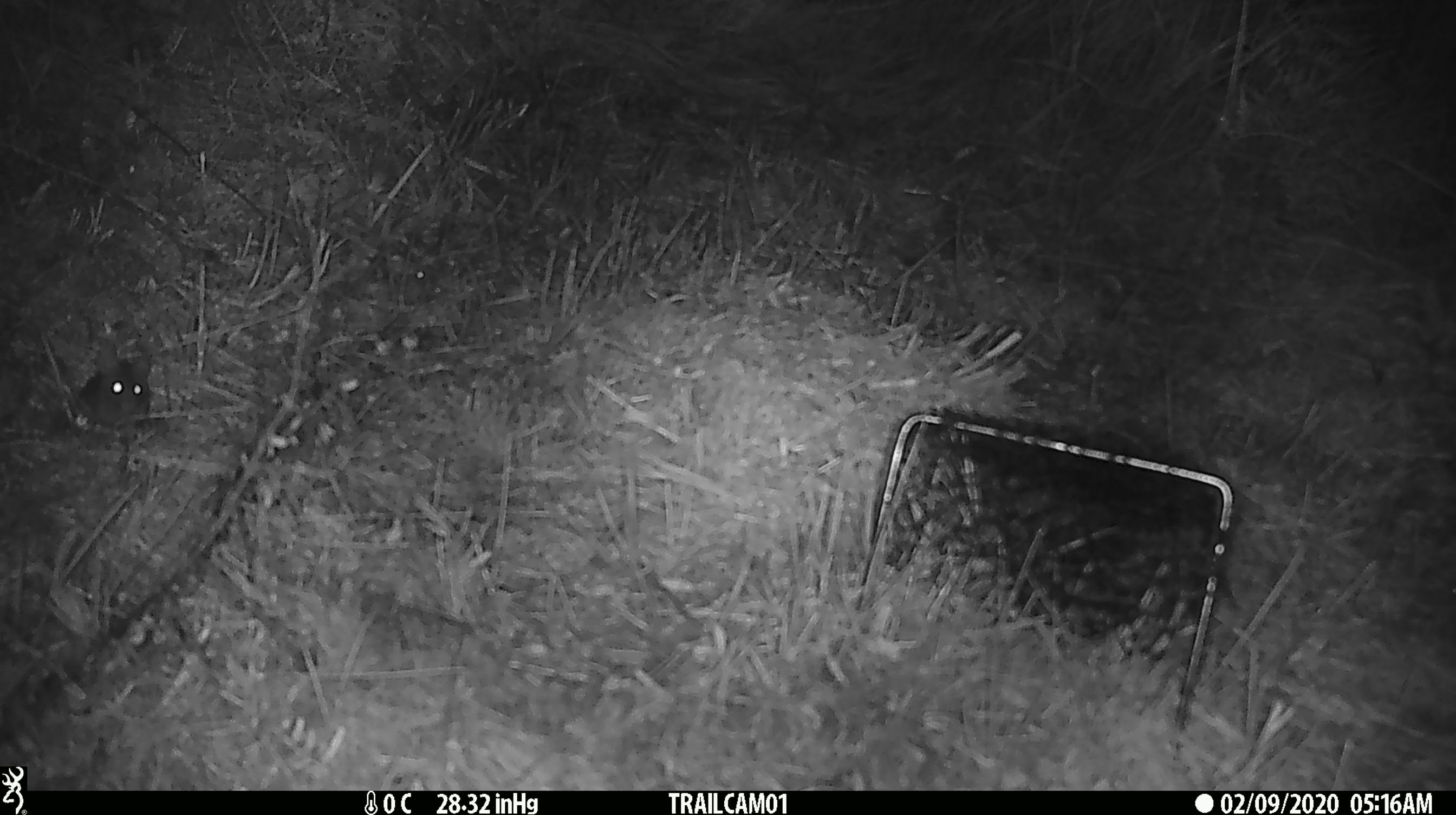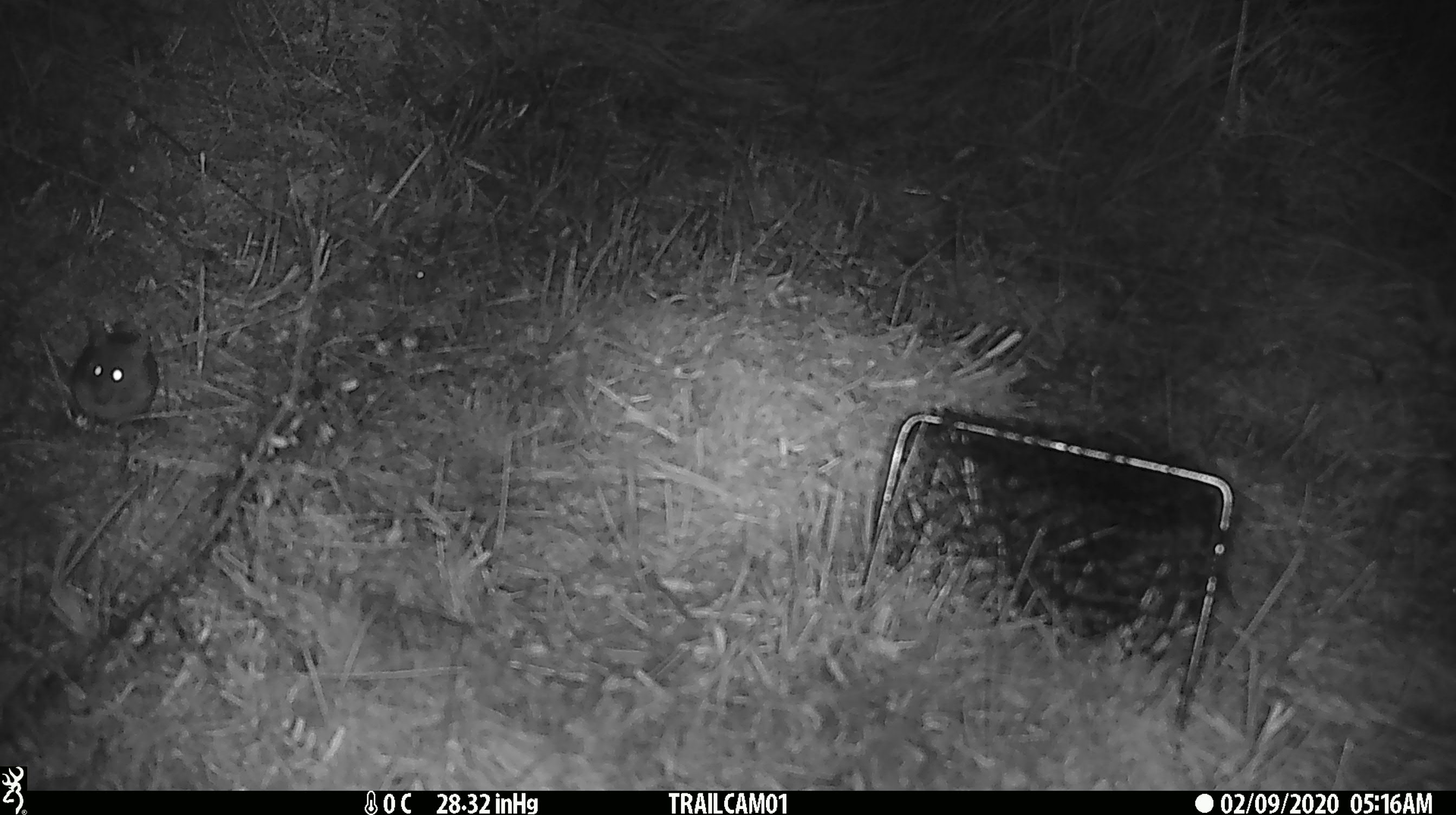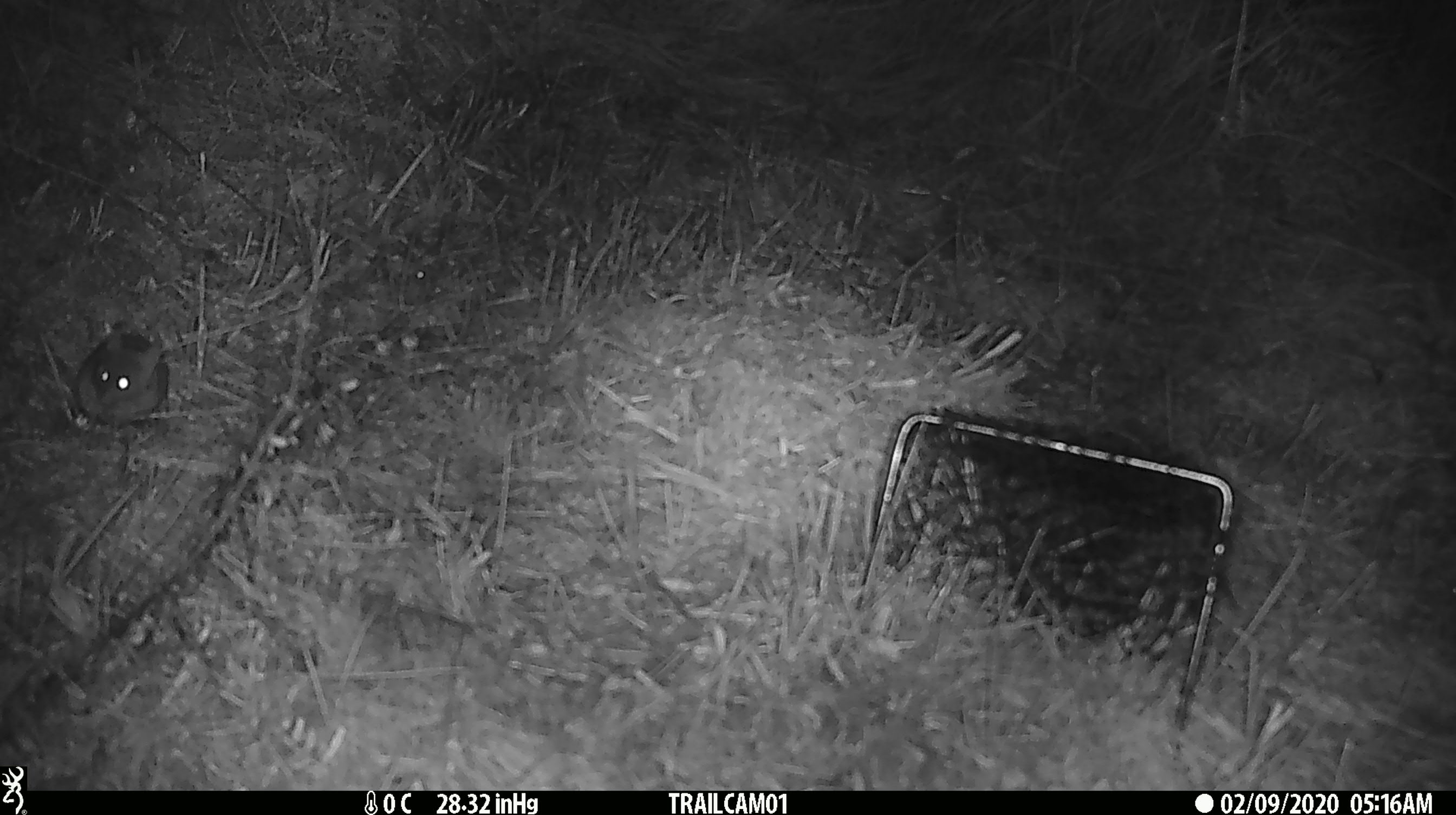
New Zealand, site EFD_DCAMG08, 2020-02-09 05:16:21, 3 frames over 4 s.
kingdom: Animalia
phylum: Chordata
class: Mammalia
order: Rodentia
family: Muridae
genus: Mus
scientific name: Mus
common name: mouse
Mouse (Mus).